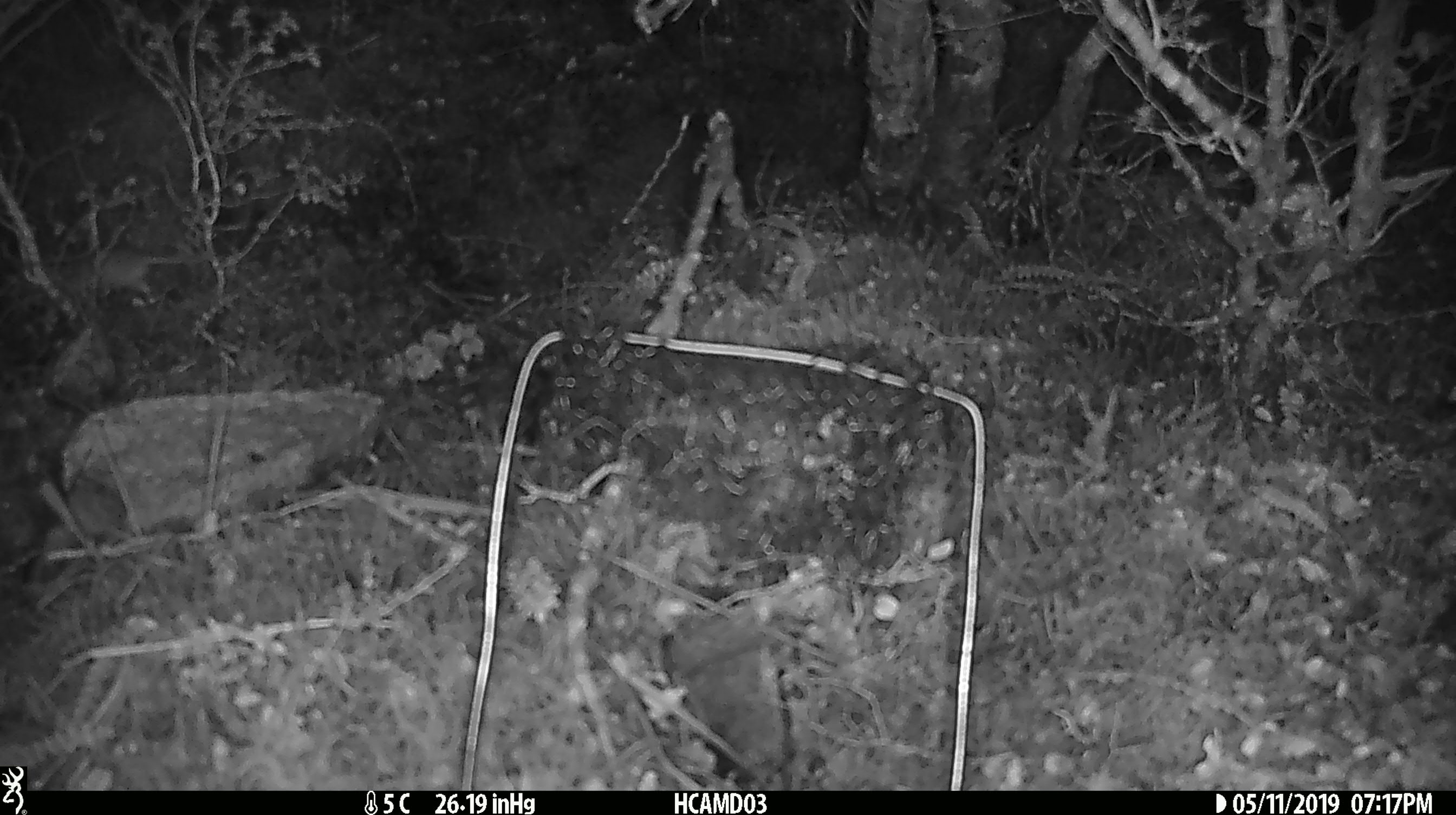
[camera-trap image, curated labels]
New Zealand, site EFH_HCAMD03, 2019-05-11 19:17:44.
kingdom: Animalia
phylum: Chordata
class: Mammalia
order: Rodentia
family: Muridae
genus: Mus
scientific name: Mus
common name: mouse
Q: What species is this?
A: Mouse (Mus).